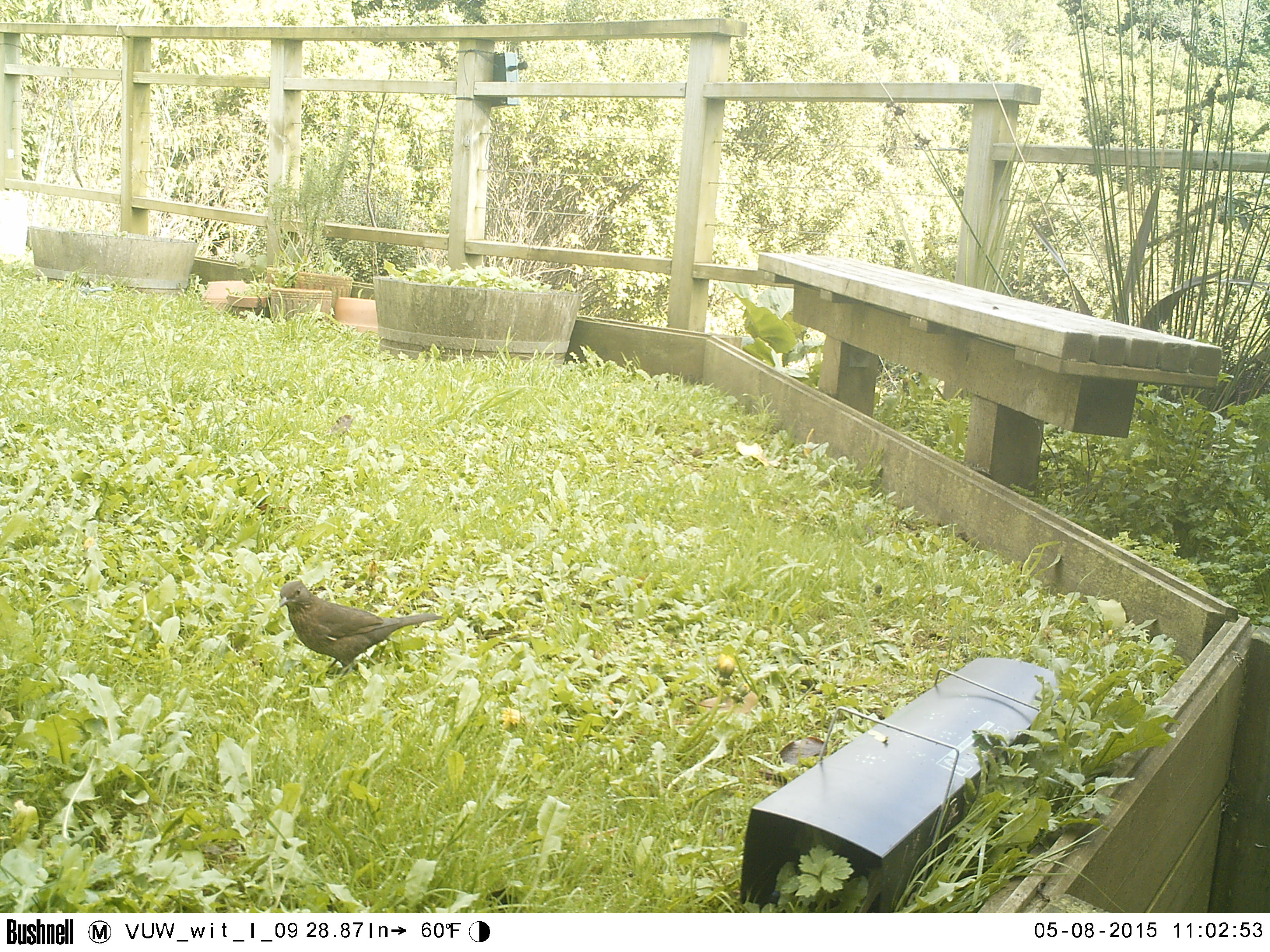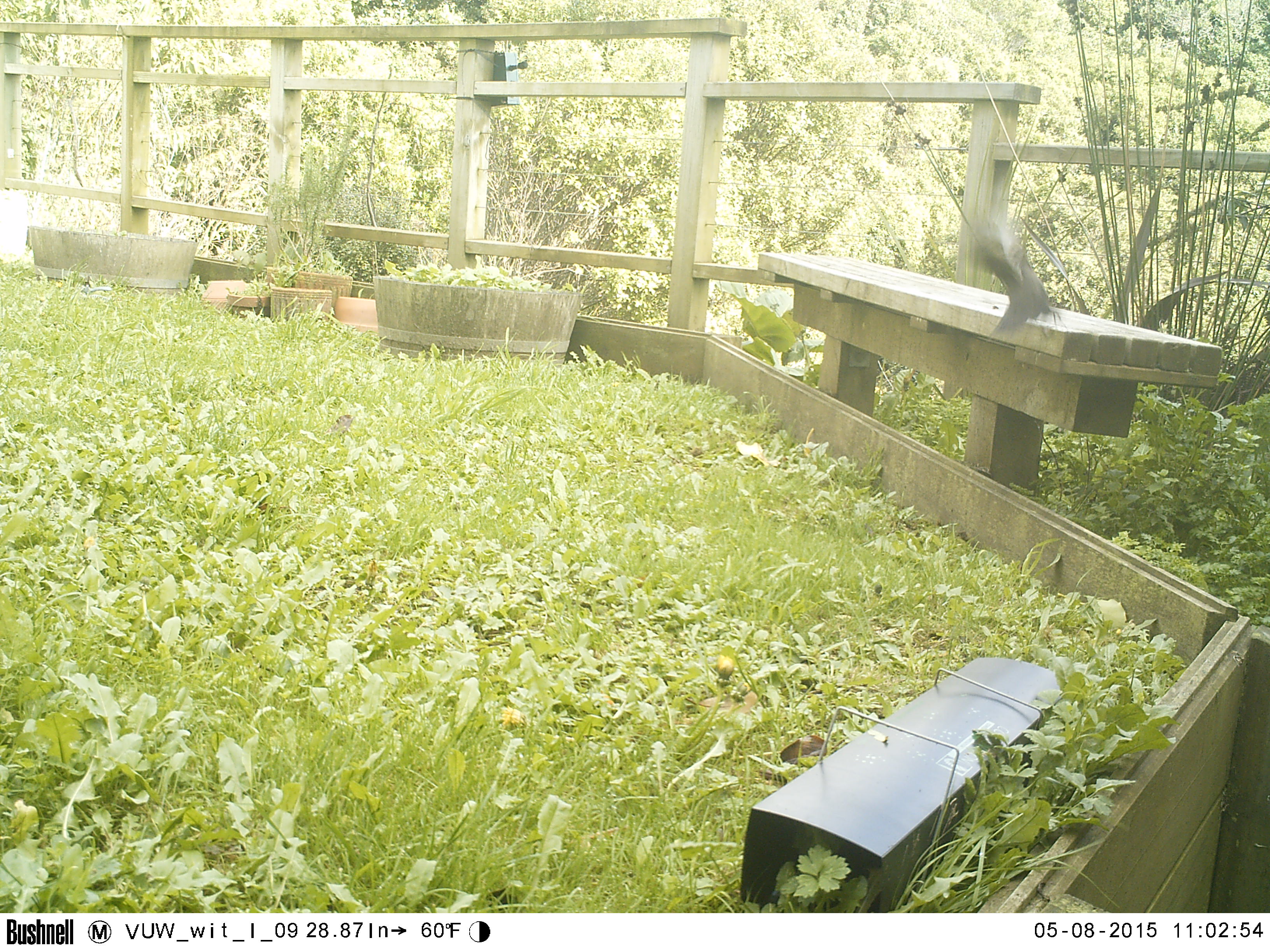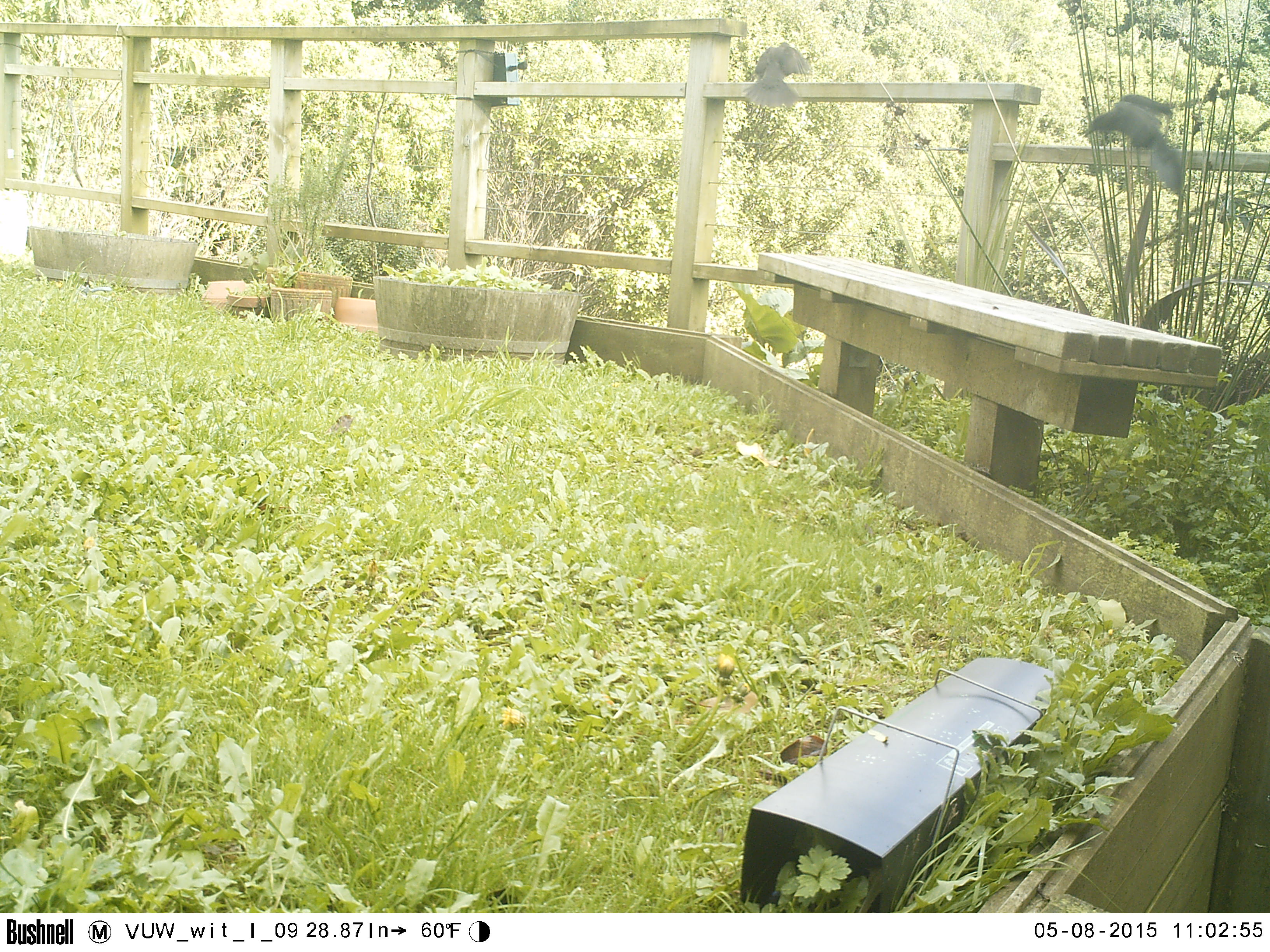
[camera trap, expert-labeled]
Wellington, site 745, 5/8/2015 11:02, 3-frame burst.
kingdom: Animalia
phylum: Chordata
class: Aves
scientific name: Aves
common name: bird